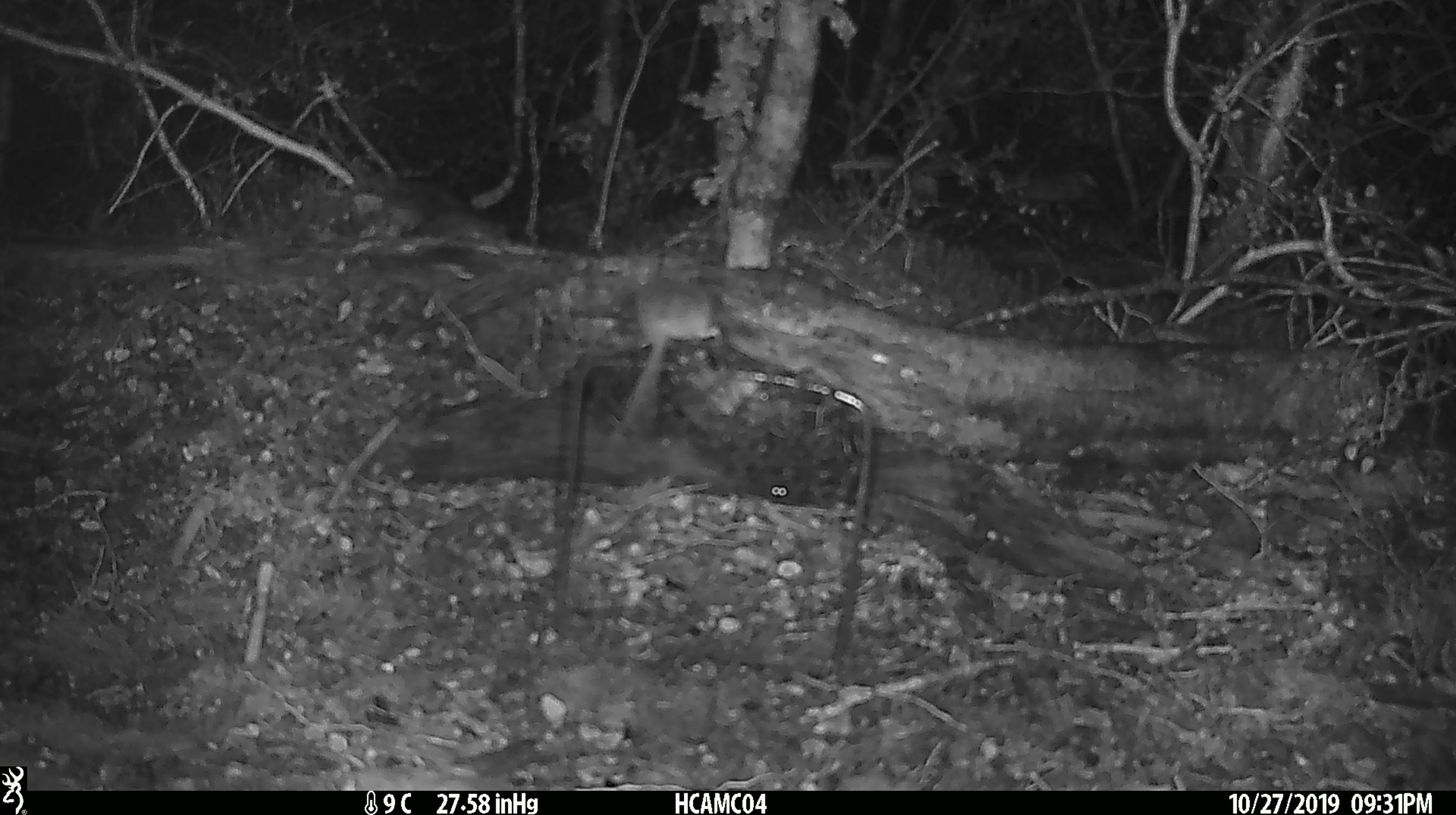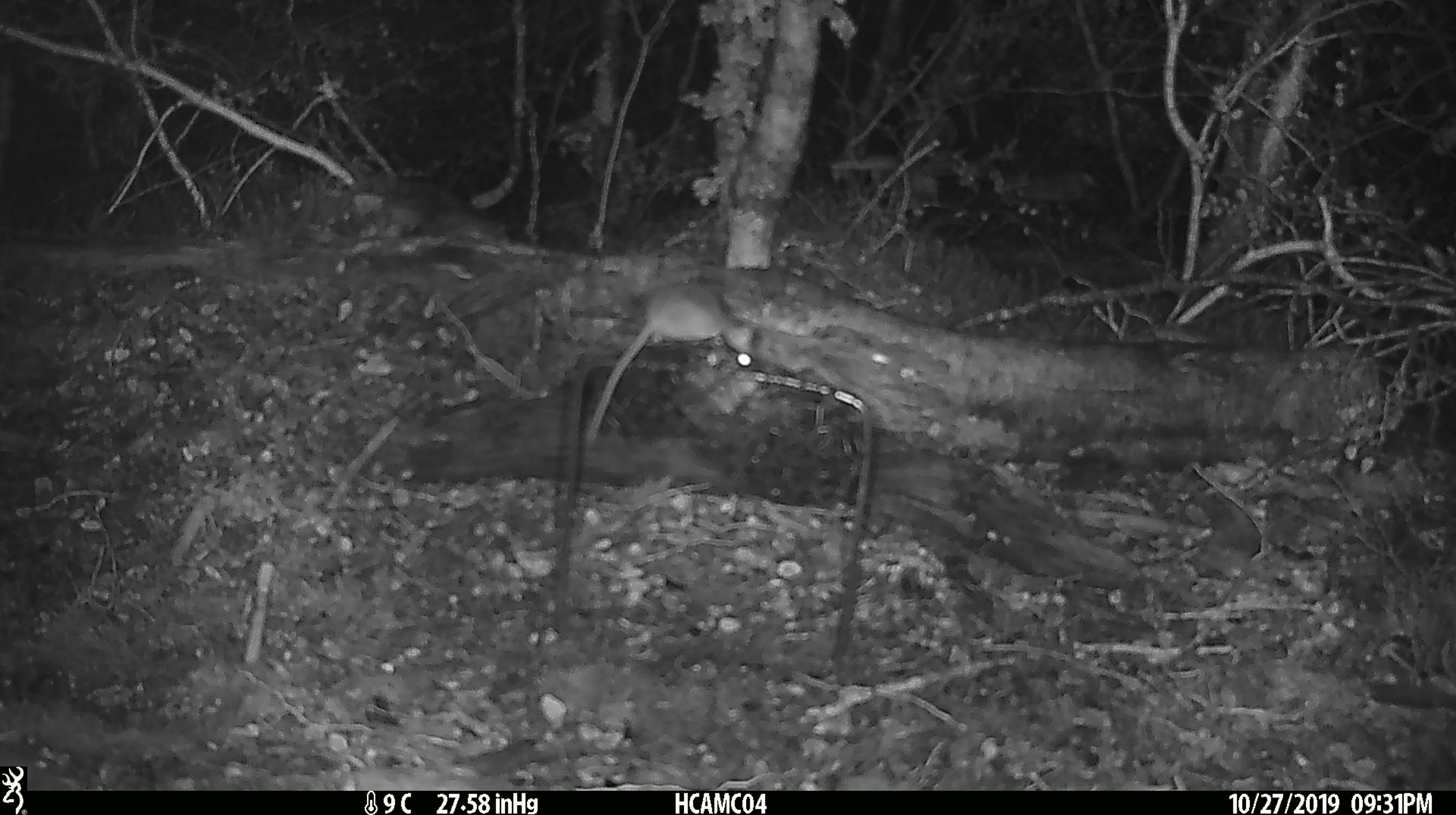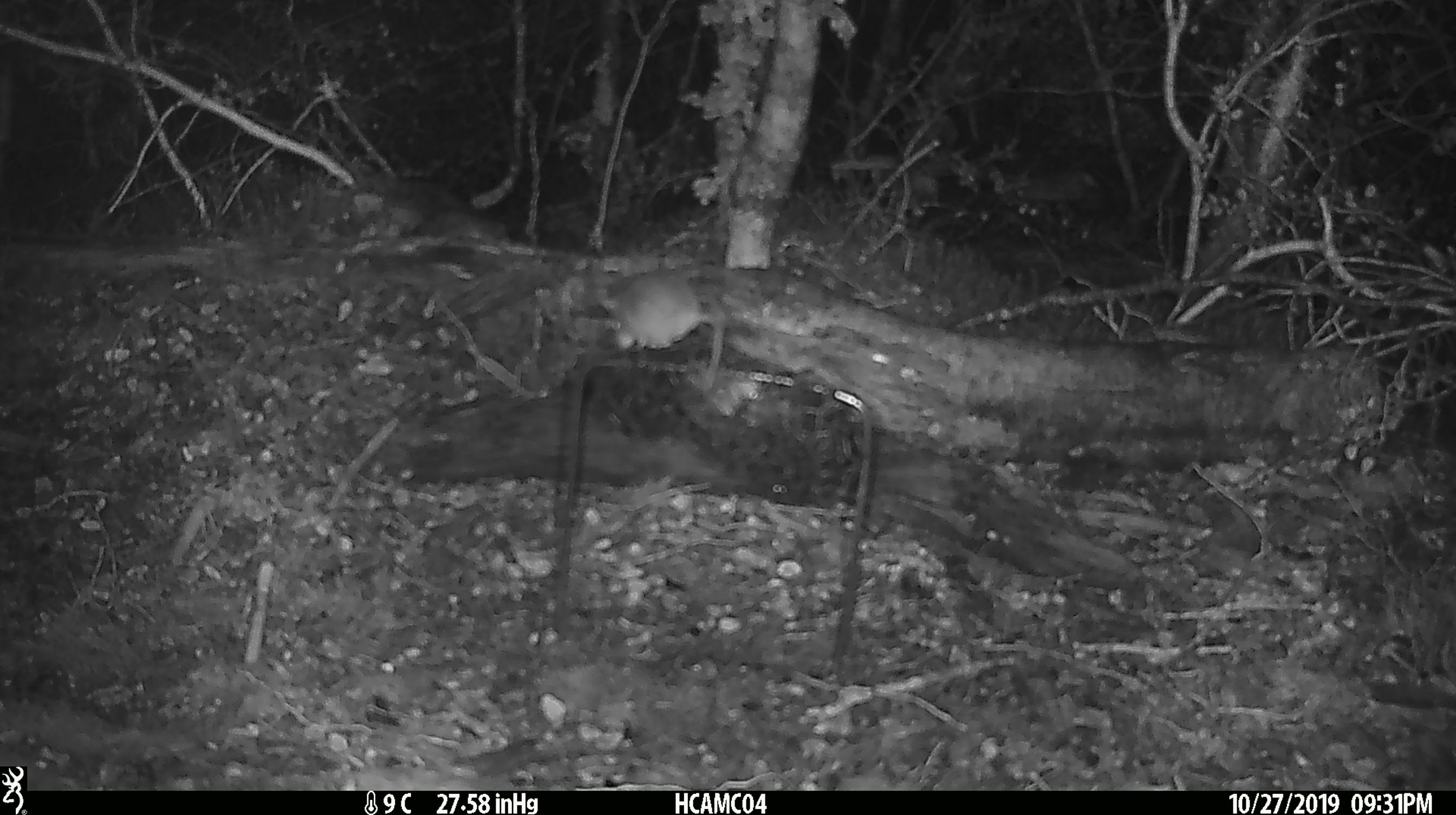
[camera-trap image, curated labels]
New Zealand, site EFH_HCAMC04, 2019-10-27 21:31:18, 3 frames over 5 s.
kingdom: Animalia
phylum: Chordata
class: Mammalia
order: Rodentia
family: Muridae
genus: Mus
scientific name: Mus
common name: mouse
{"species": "mouse (Mus)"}